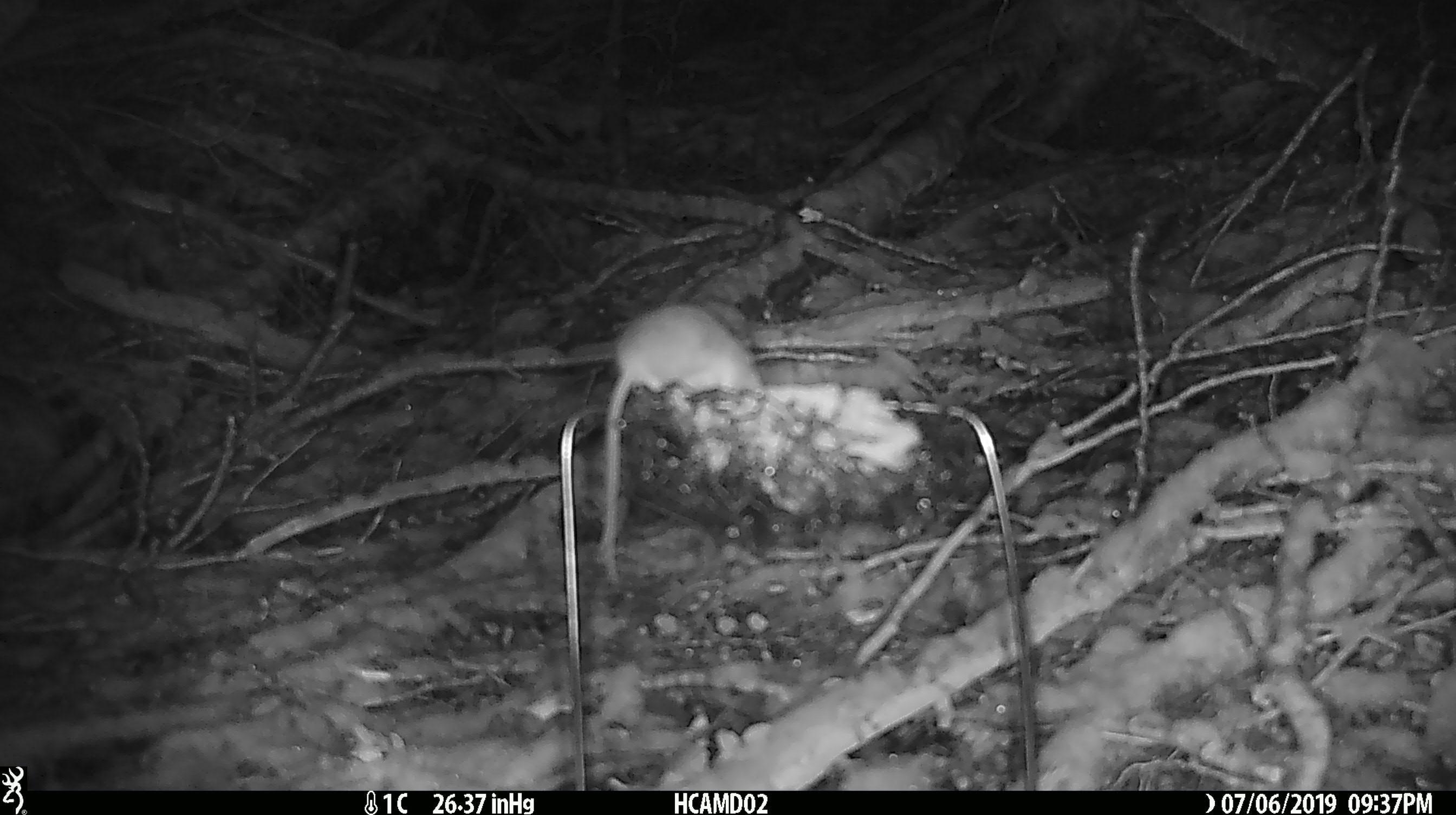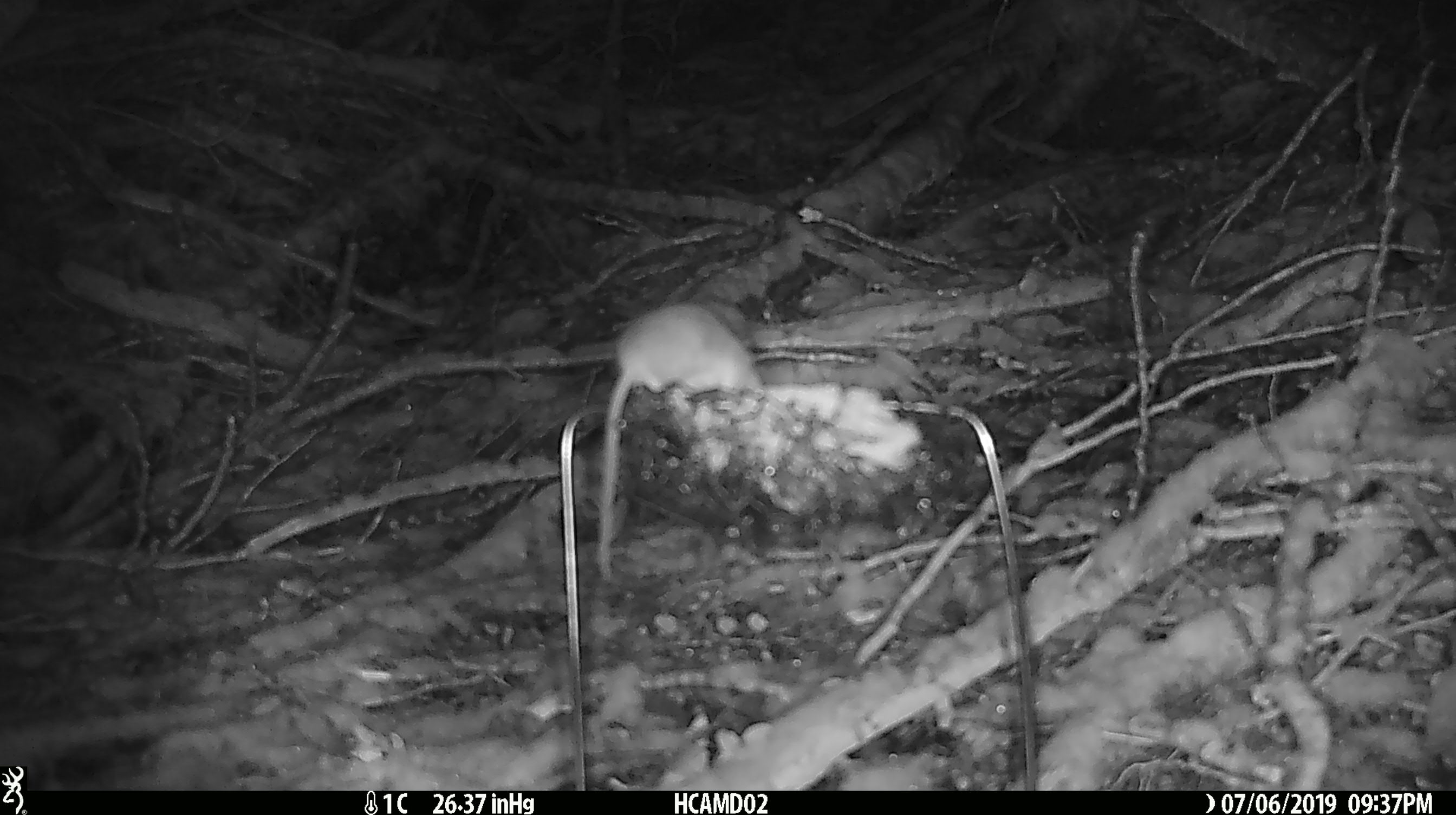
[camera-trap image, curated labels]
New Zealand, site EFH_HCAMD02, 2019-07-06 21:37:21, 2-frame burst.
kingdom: Animalia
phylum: Chordata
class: Mammalia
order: Rodentia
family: Muridae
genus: Mus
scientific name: Mus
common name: mouse